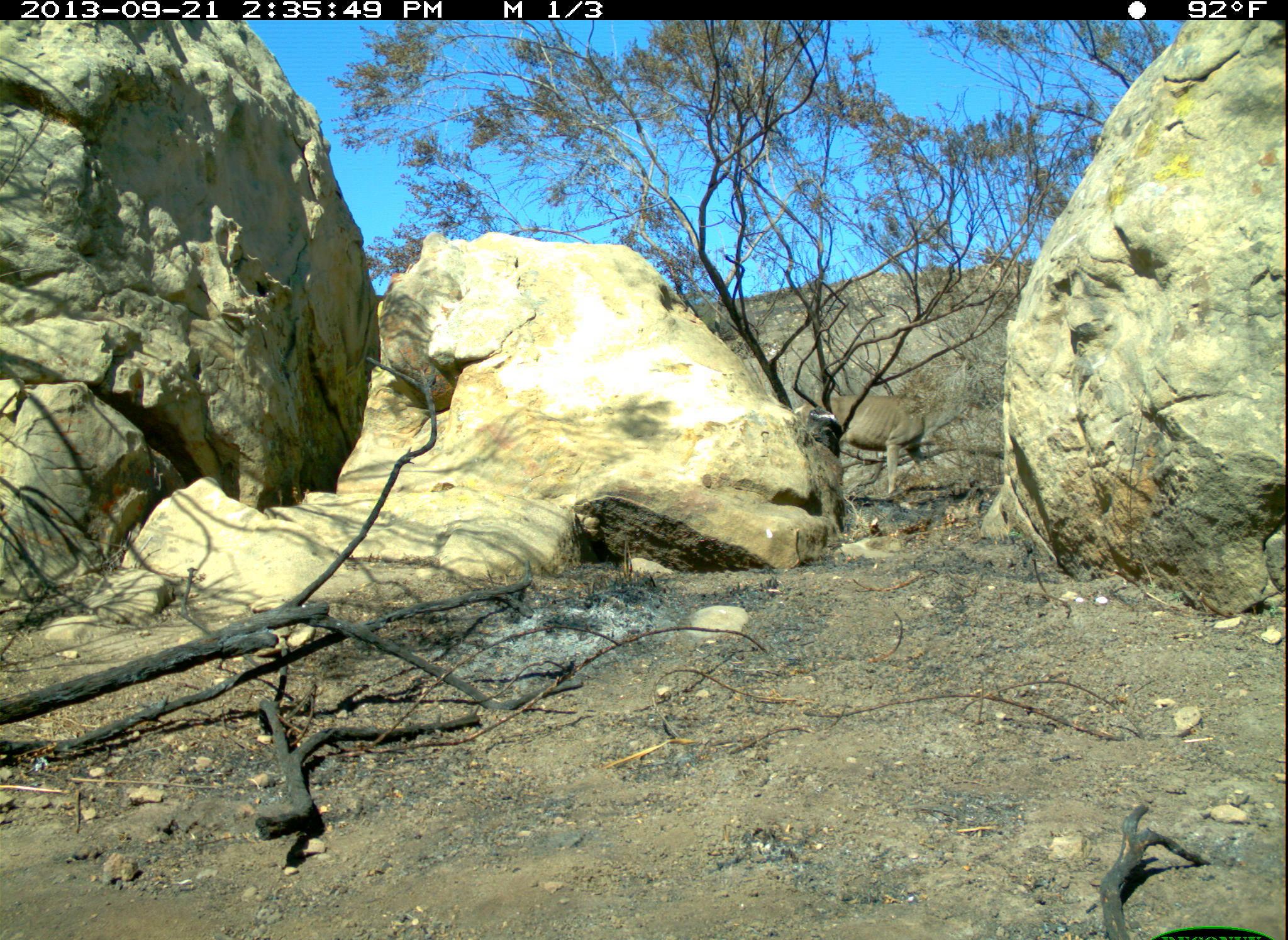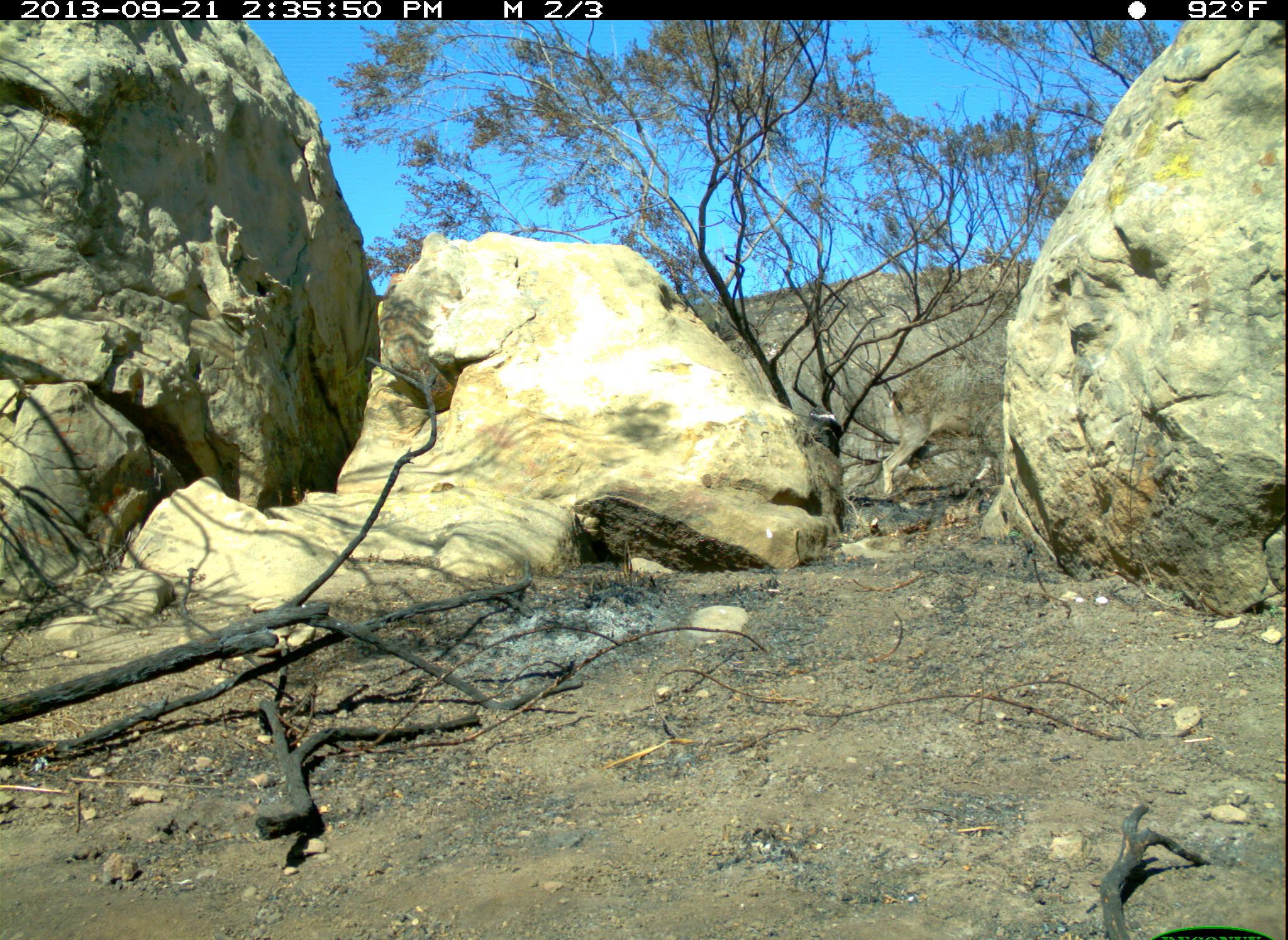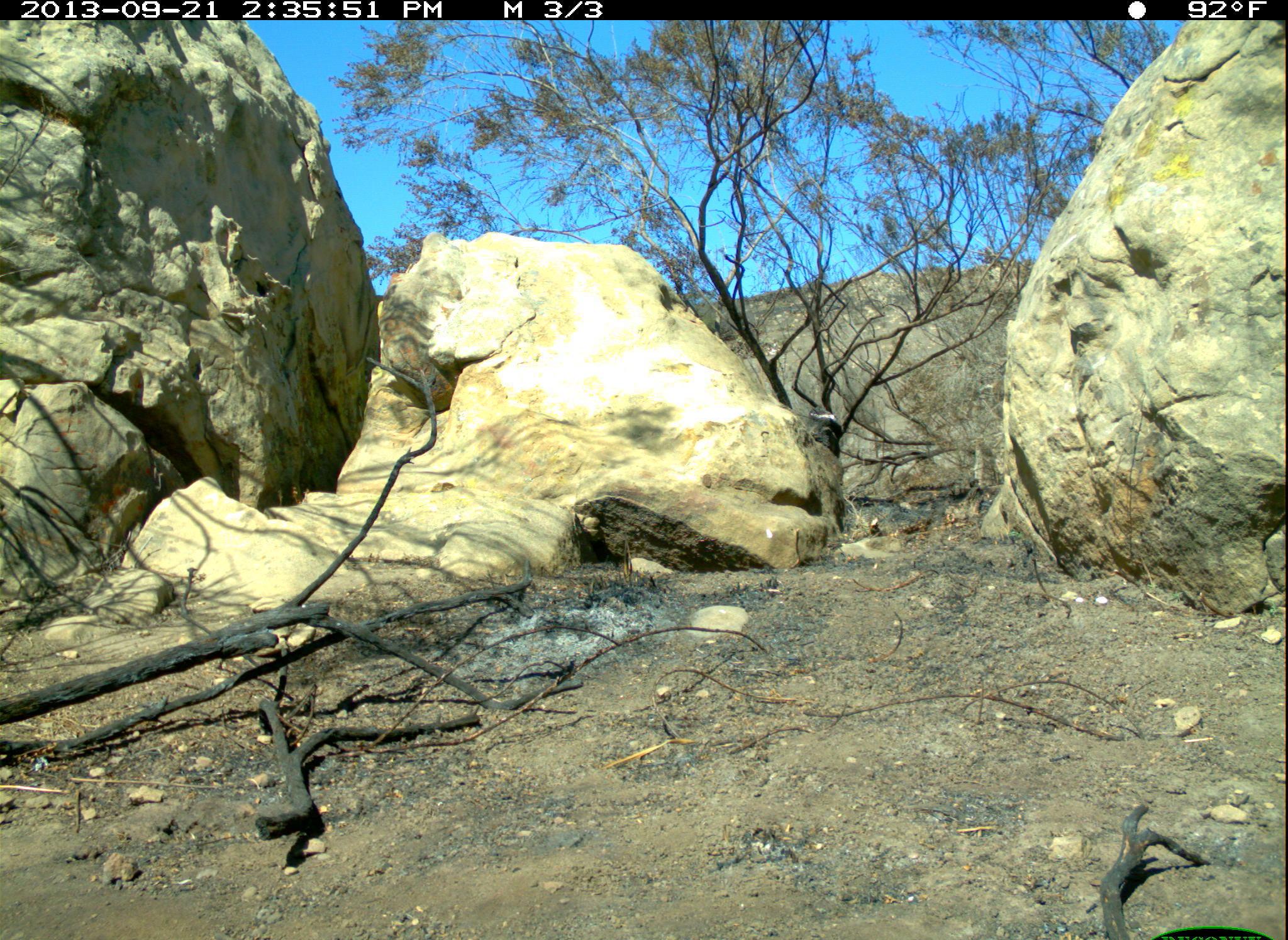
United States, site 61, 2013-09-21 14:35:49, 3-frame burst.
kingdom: Animalia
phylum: Chordata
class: Mammalia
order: Artiodactyla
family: Cervidae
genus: Odocoileus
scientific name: Odocoileus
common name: deer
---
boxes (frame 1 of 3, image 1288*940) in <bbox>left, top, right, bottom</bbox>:
deer: <bbox>826, 393, 950, 507</bbox>